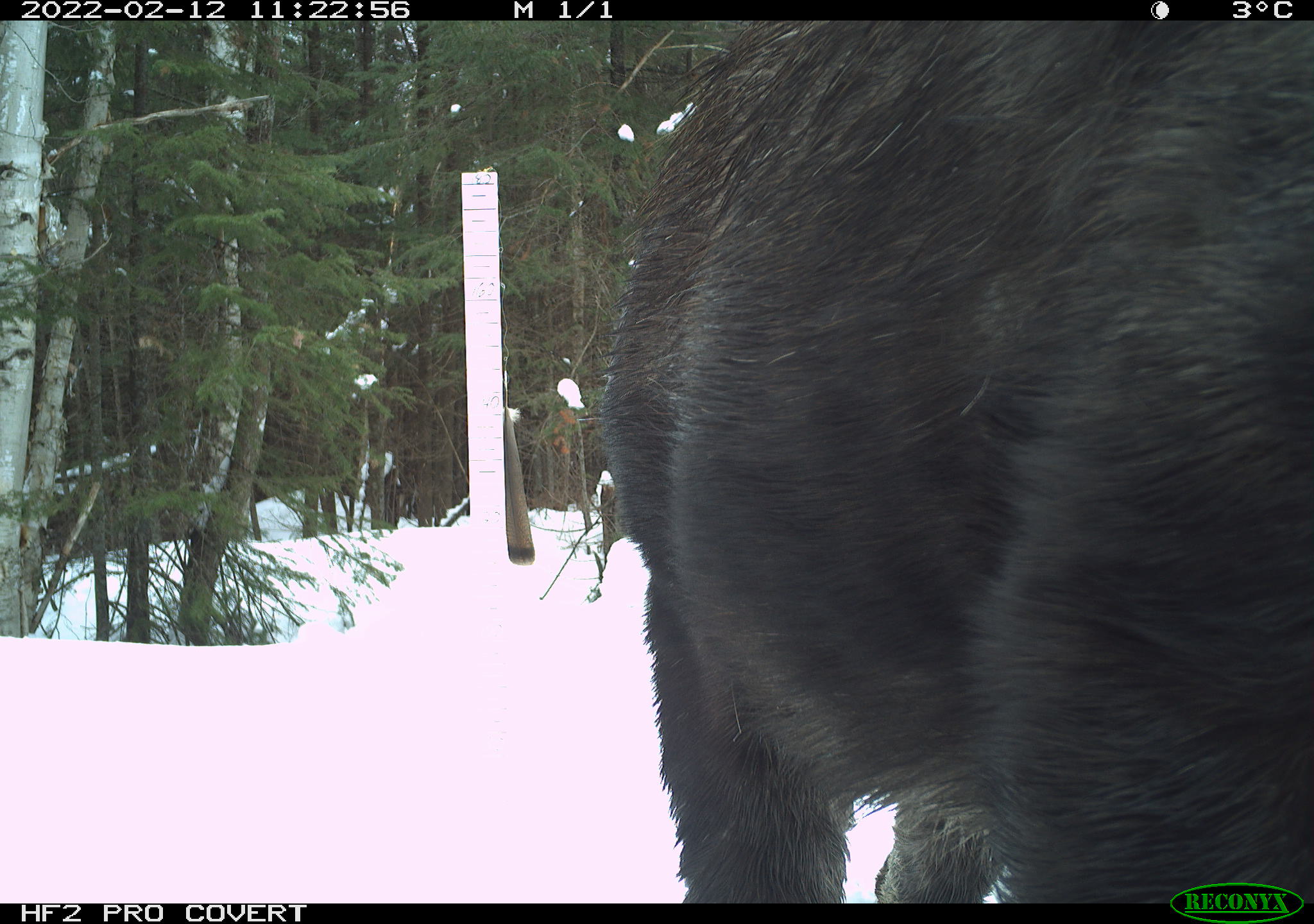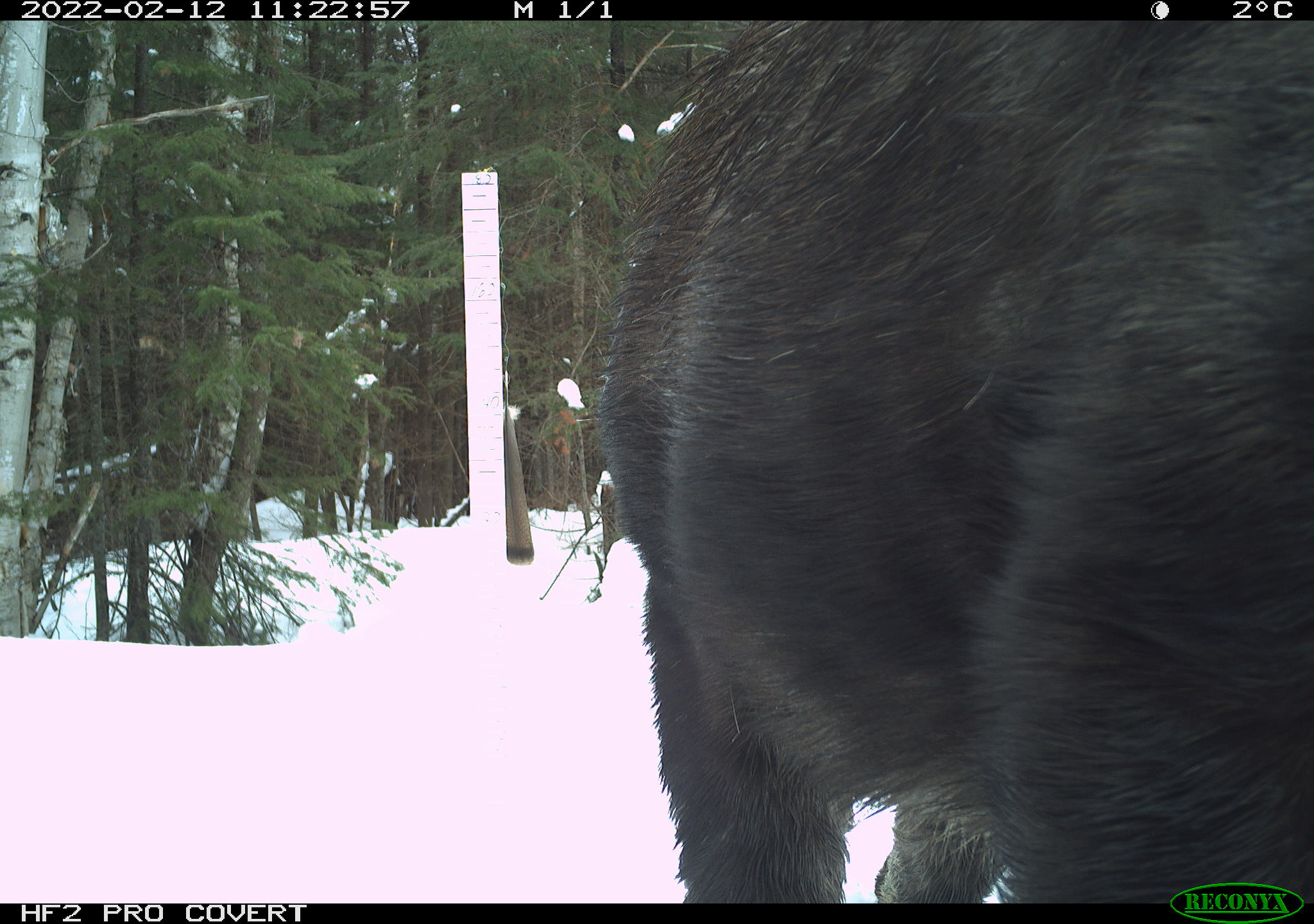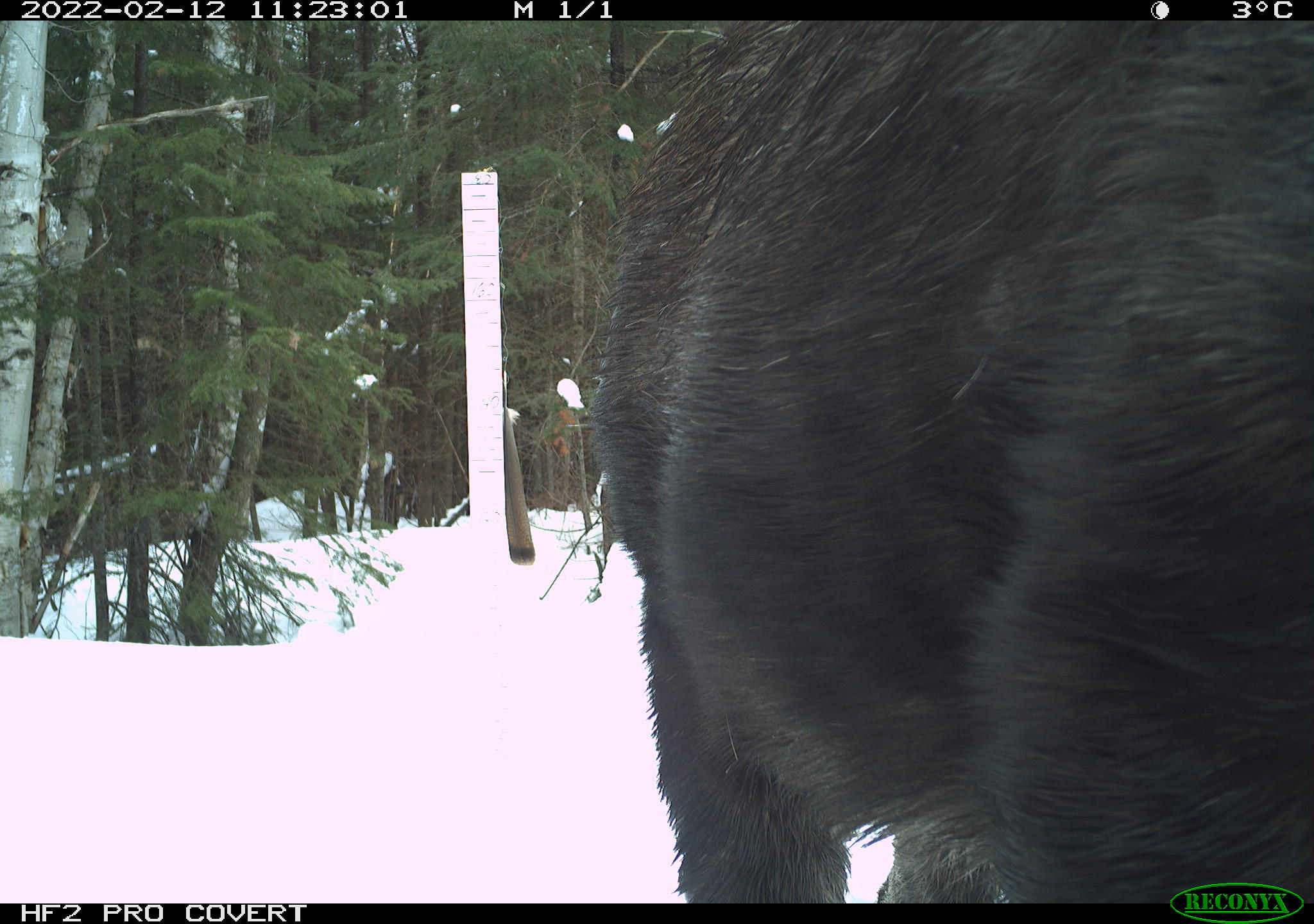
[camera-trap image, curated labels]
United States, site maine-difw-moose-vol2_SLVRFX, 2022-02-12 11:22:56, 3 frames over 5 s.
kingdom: Animalia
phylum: Chordata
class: Mammalia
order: Artiodactyla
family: Cervidae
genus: Alces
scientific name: Alces alces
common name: moose